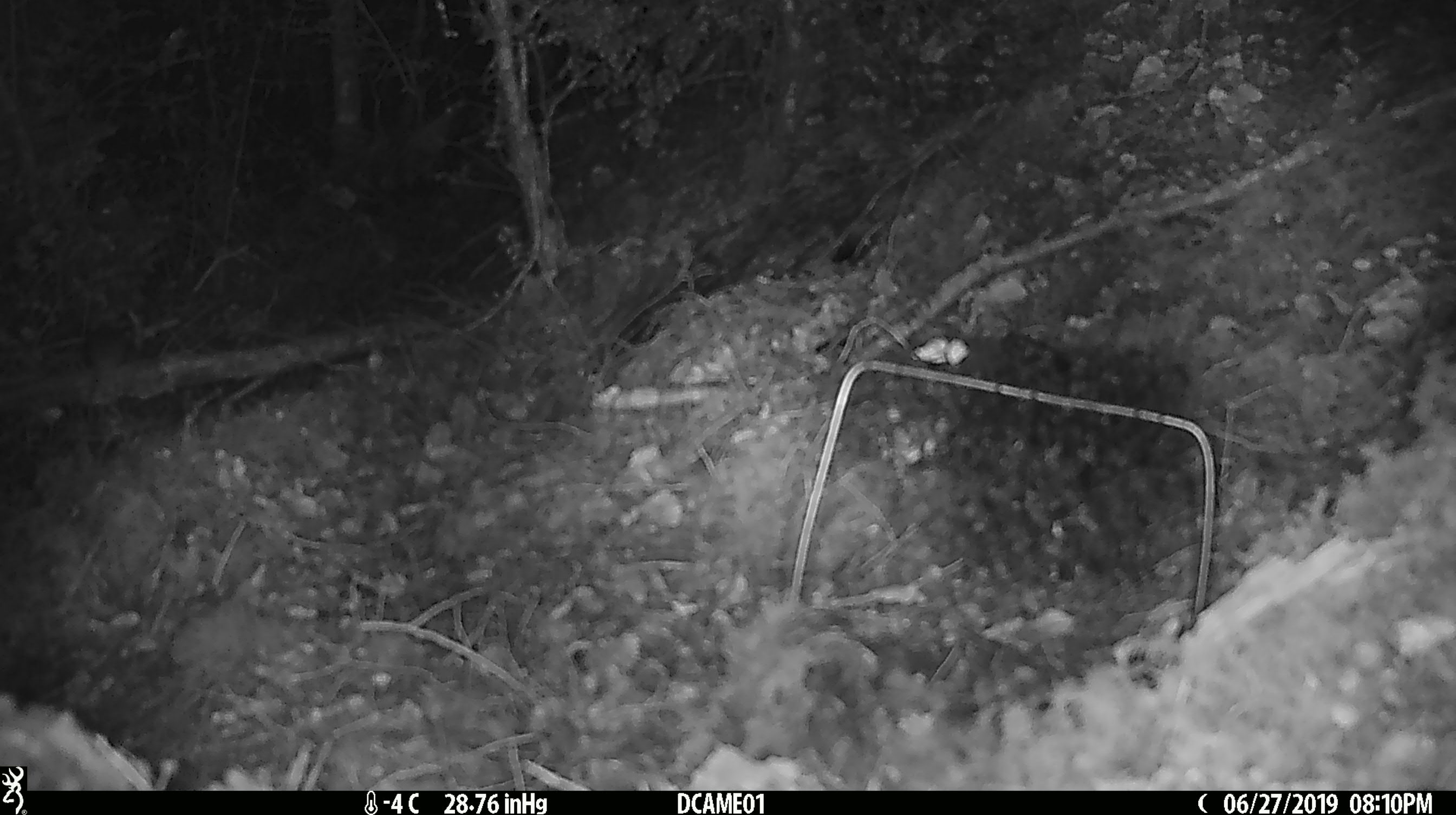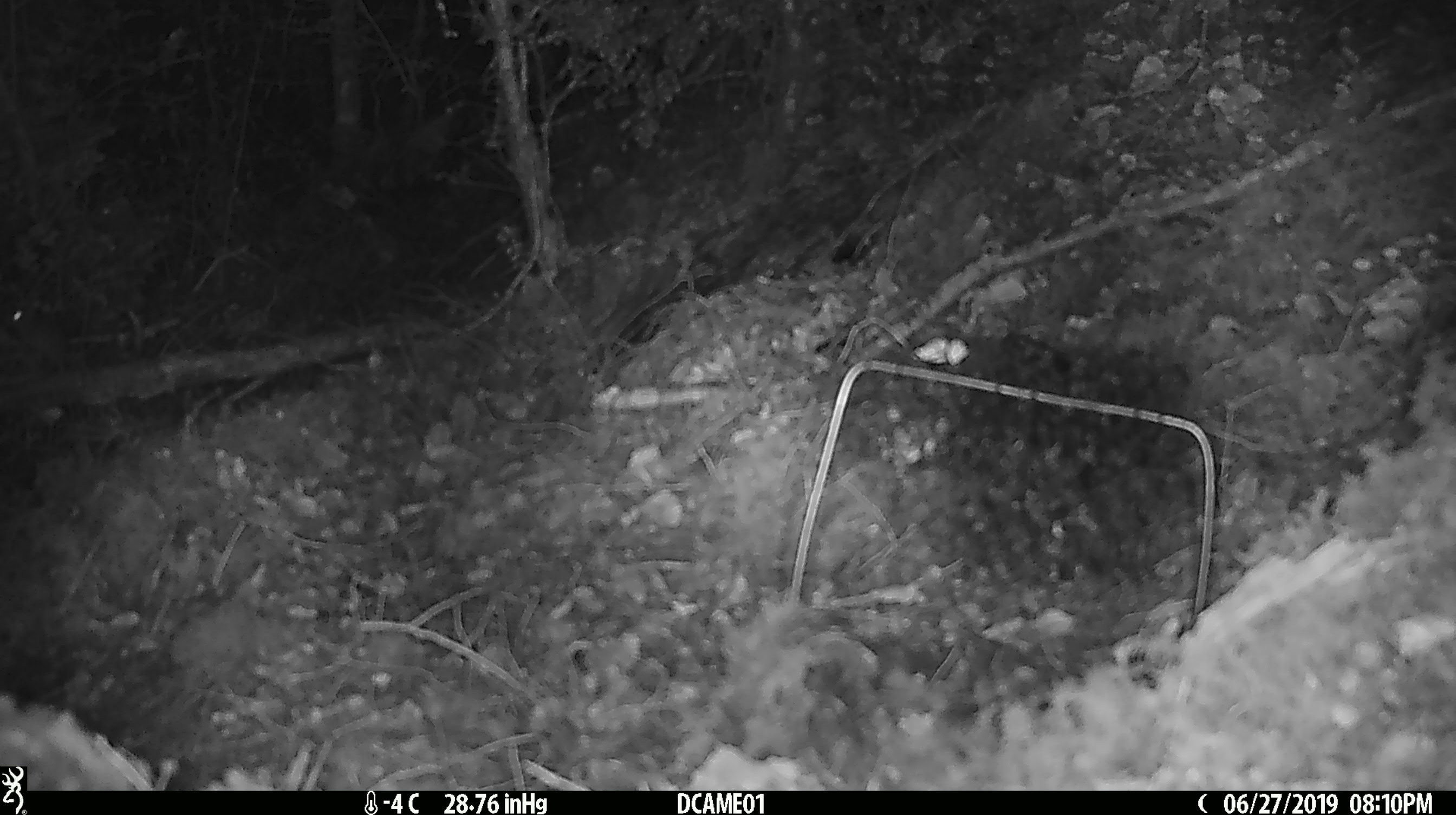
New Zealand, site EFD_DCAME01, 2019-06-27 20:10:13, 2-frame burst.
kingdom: Animalia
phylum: Chordata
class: Mammalia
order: Rodentia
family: Muridae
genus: Mus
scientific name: Mus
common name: mouse